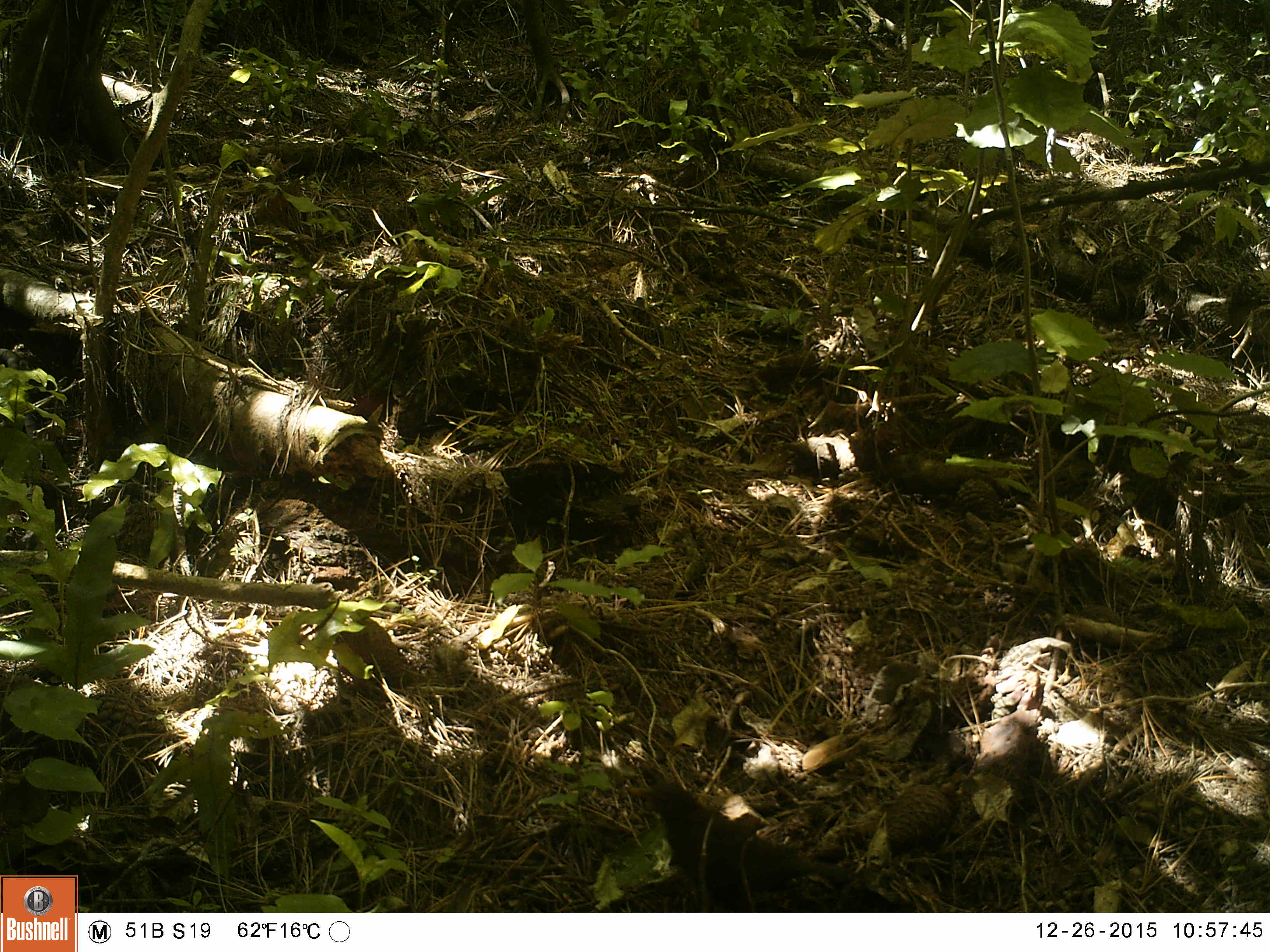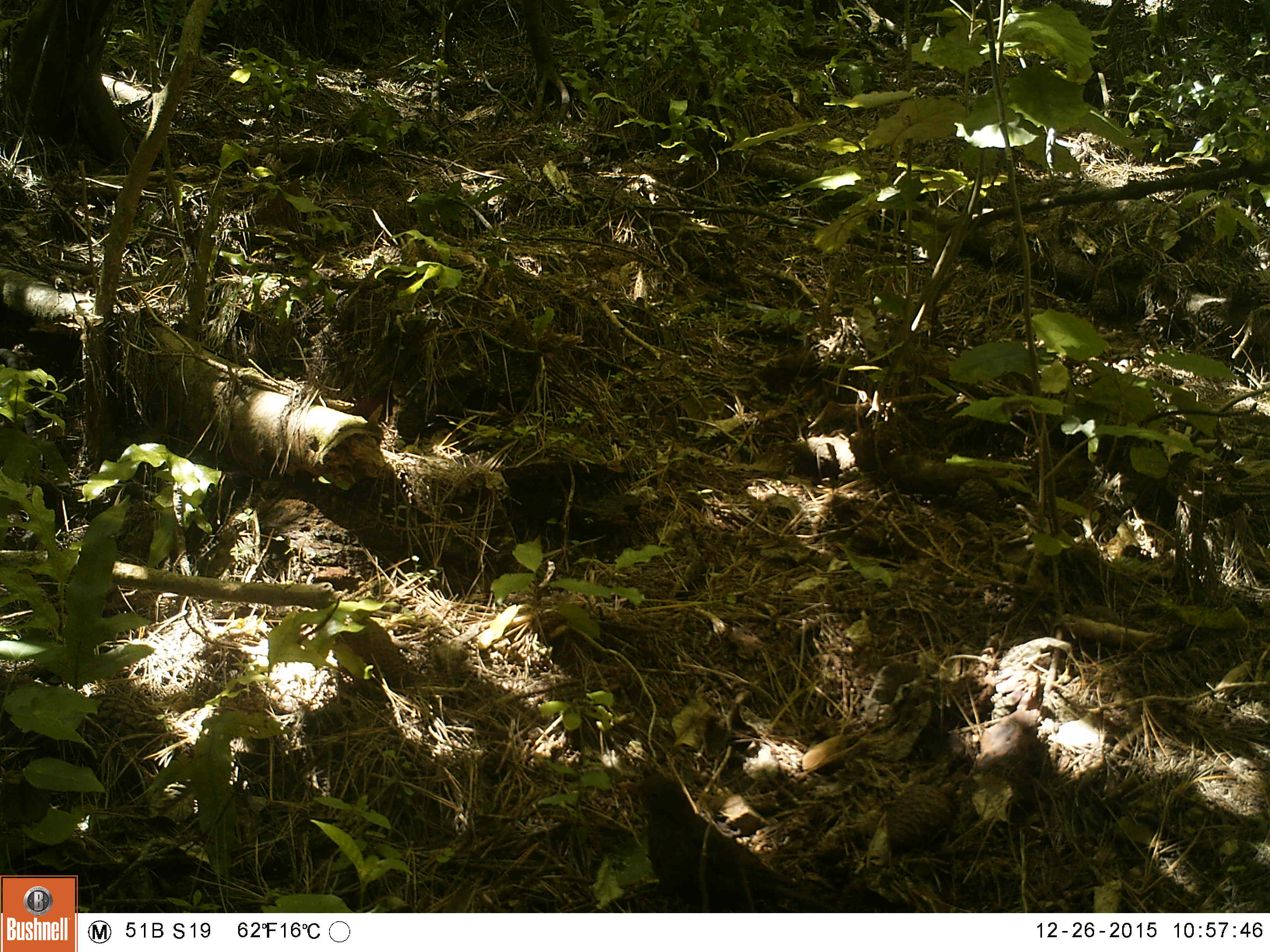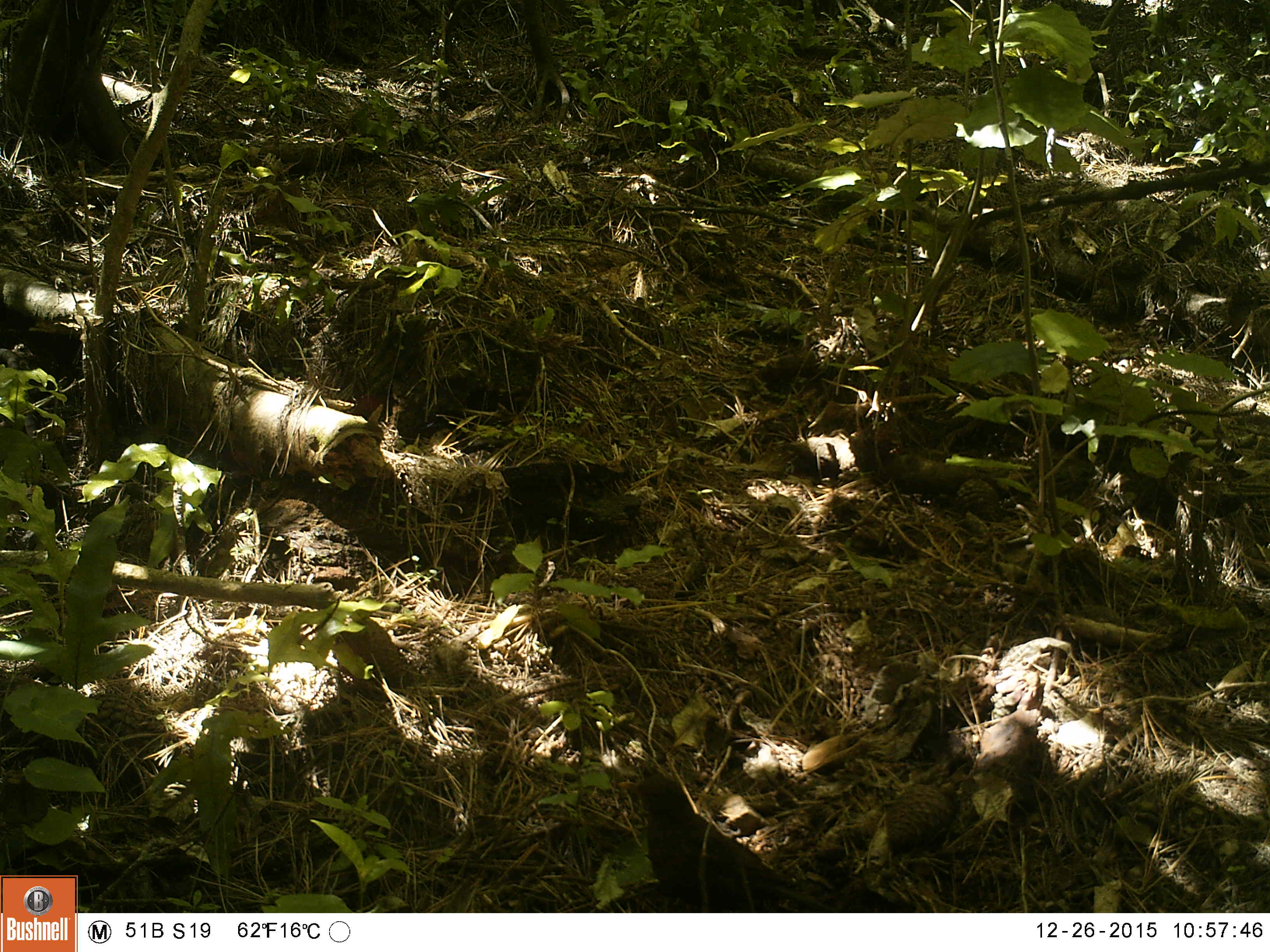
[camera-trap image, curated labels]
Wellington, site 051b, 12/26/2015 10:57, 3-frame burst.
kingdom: Animalia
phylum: Chordata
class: Aves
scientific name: Aves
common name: bird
Bird (Aves).